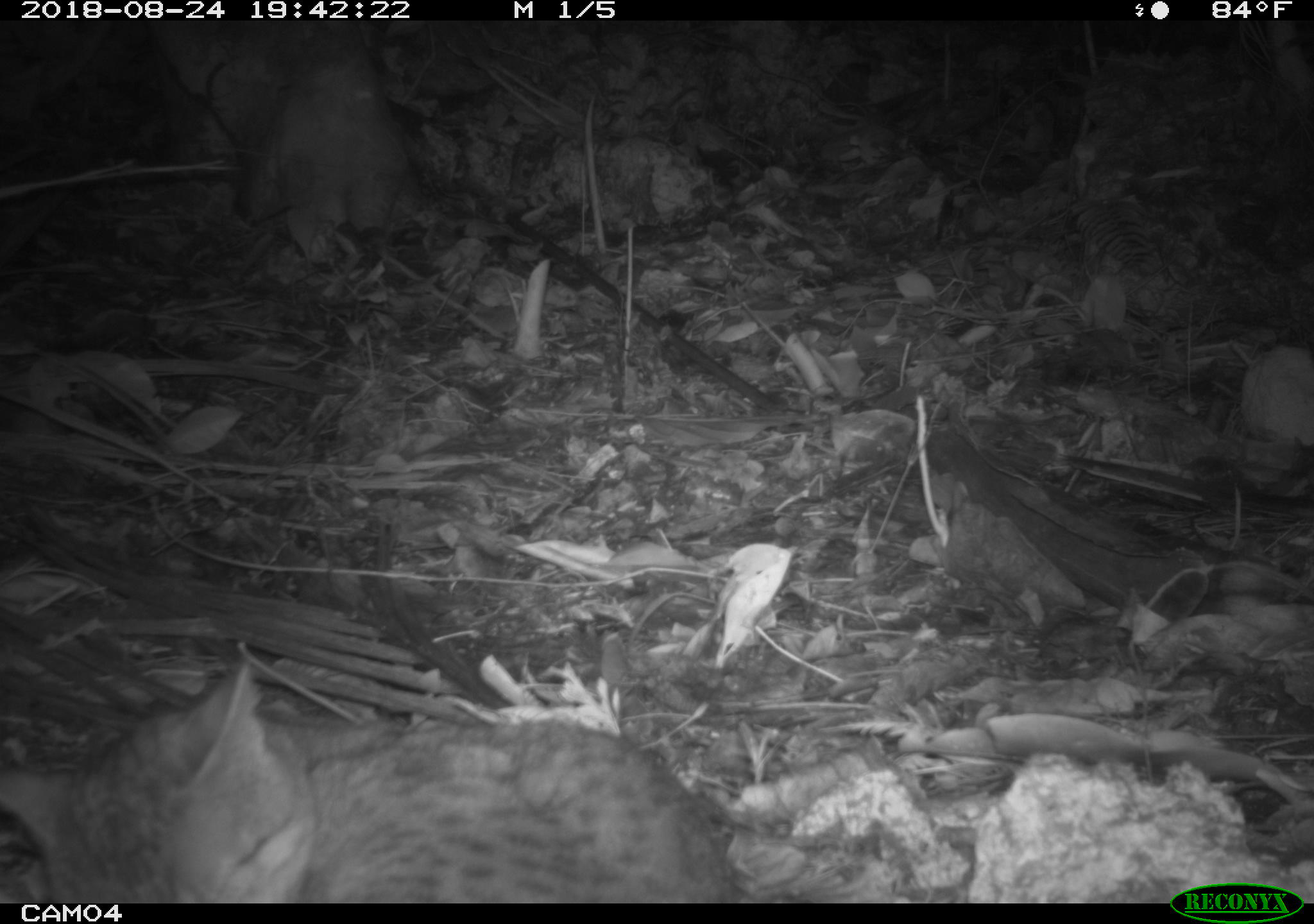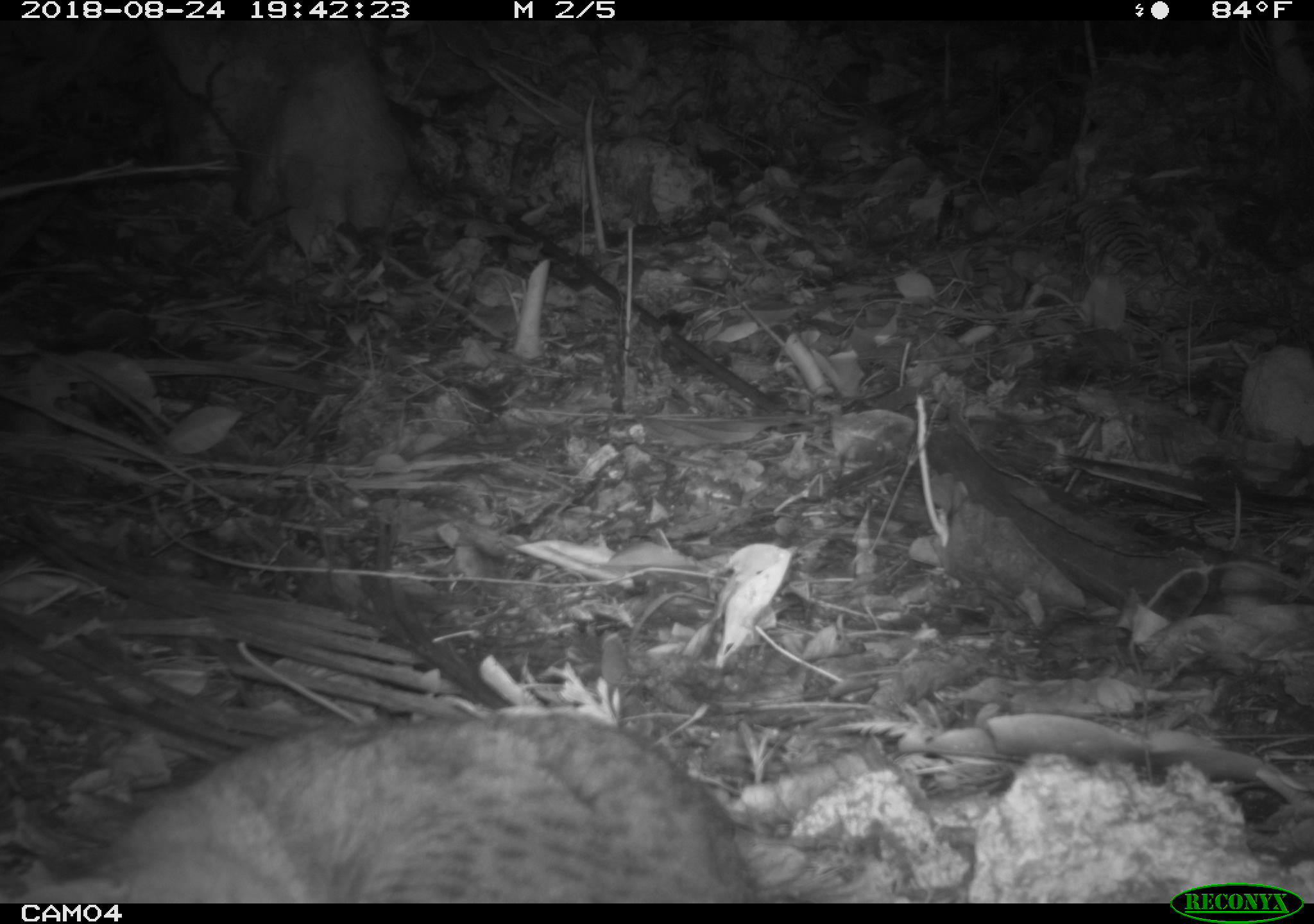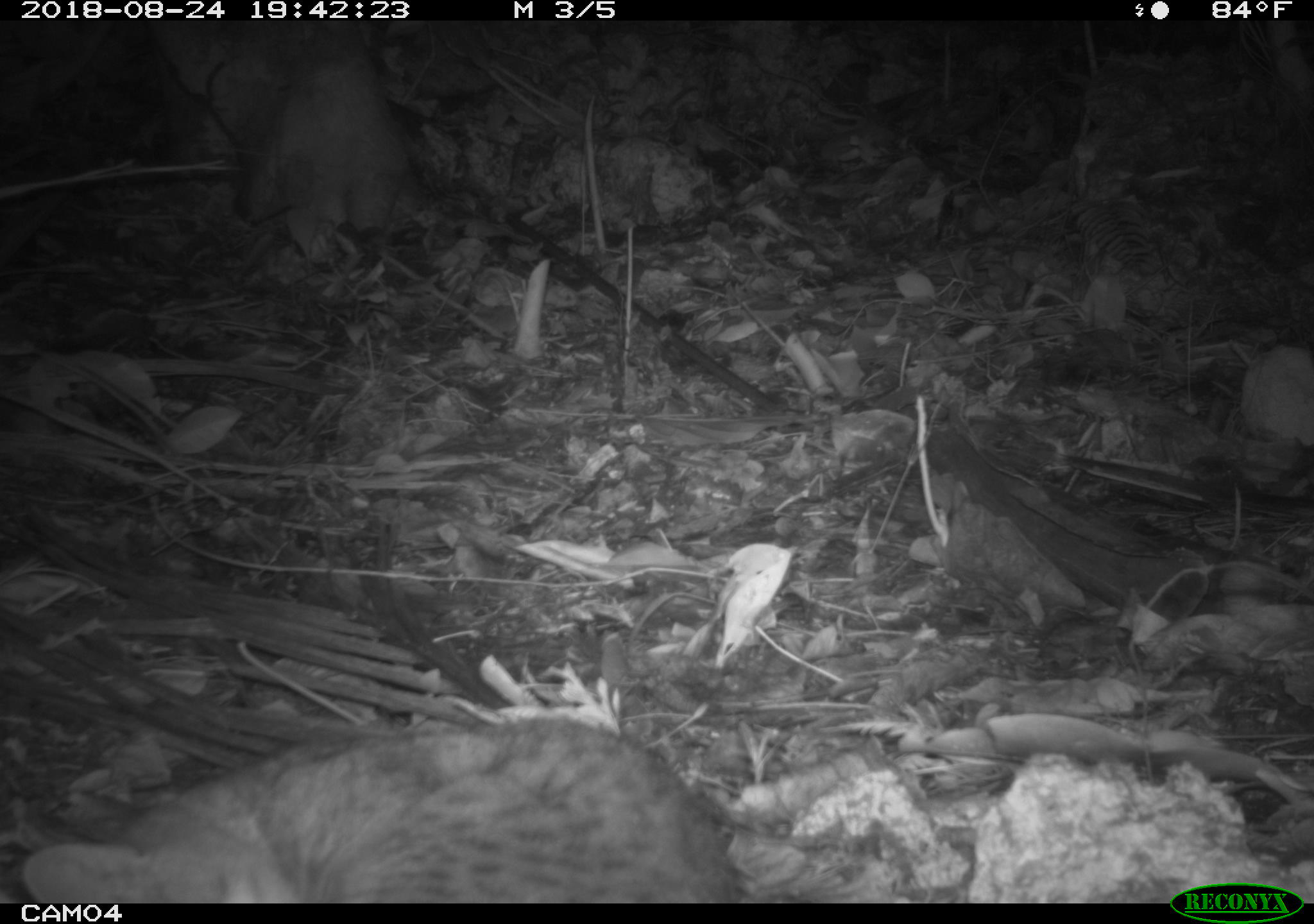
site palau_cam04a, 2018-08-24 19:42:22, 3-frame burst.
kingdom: Animalia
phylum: Chordata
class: Mammalia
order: Carnivora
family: Felidae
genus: Felis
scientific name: Felis catus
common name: cat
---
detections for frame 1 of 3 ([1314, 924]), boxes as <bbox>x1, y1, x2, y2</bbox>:
cat: <bbox>8, 640, 750, 901</bbox>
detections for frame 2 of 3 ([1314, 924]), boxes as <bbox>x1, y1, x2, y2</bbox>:
cat: <bbox>17, 706, 778, 900</bbox>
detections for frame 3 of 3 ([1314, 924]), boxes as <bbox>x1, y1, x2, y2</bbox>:
cat: <bbox>15, 710, 760, 901</bbox>